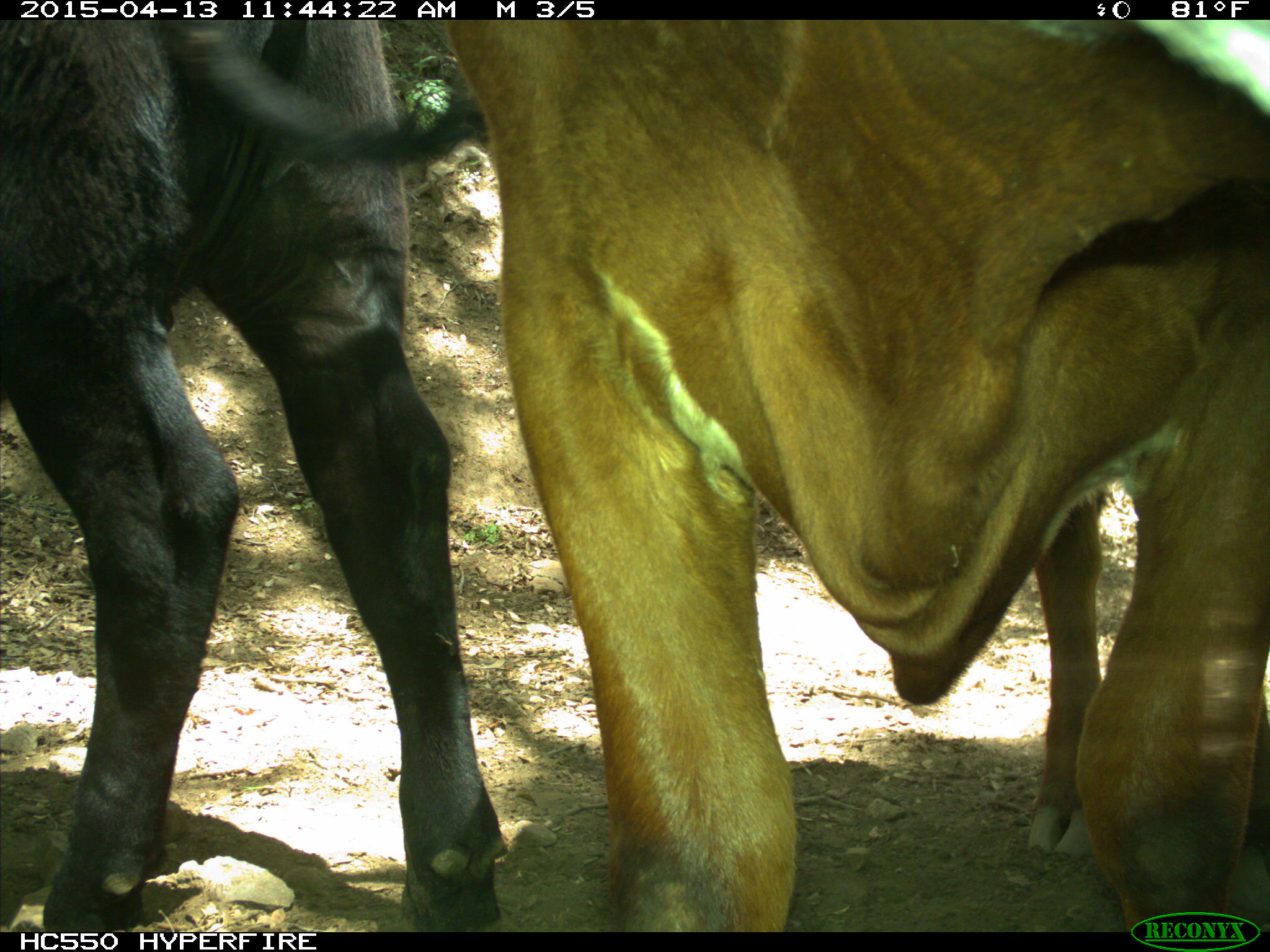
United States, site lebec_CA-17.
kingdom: Animalia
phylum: Chordata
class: Mammalia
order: Artiodactyla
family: Bovidae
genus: Bos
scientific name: Bos taurus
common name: domestic cow